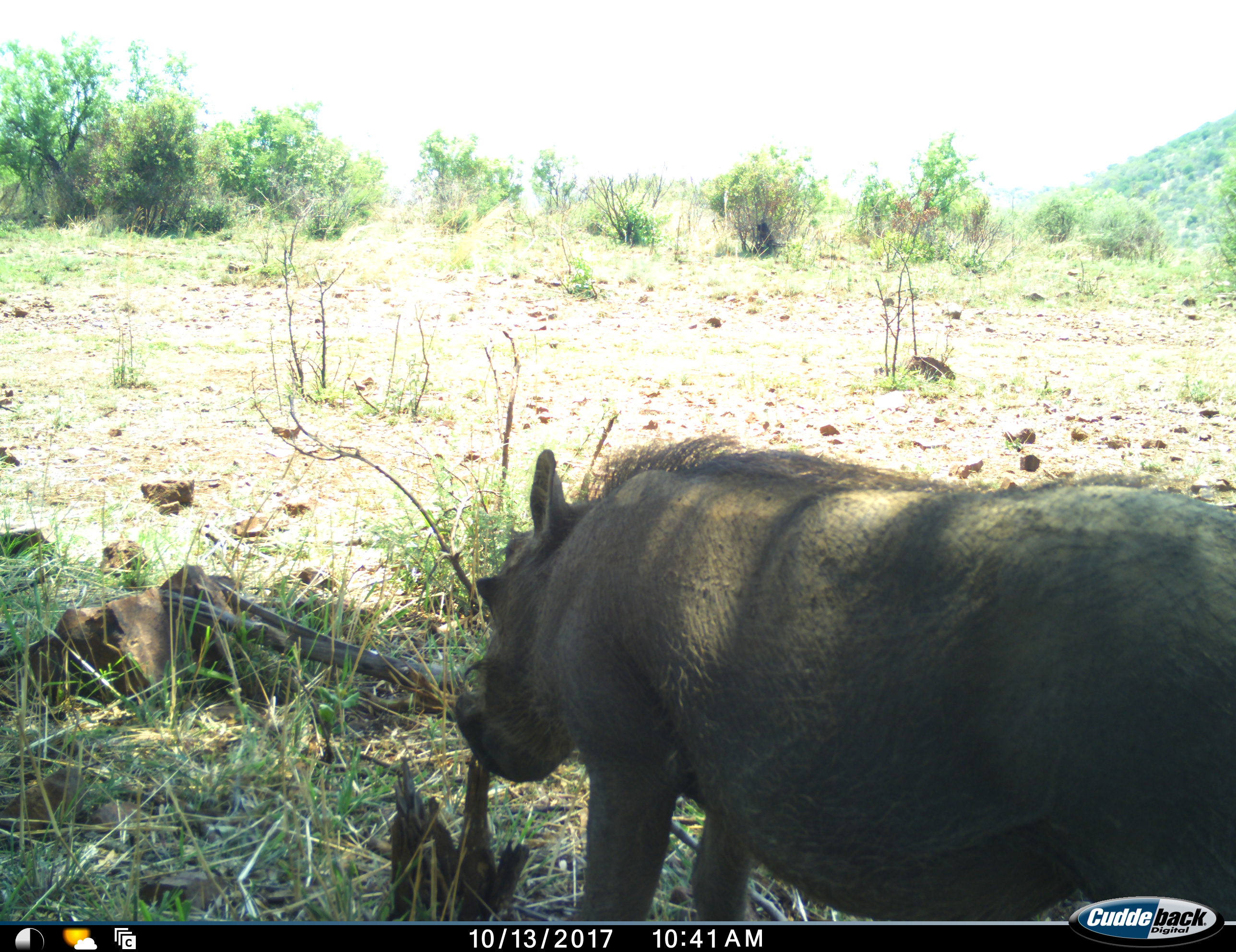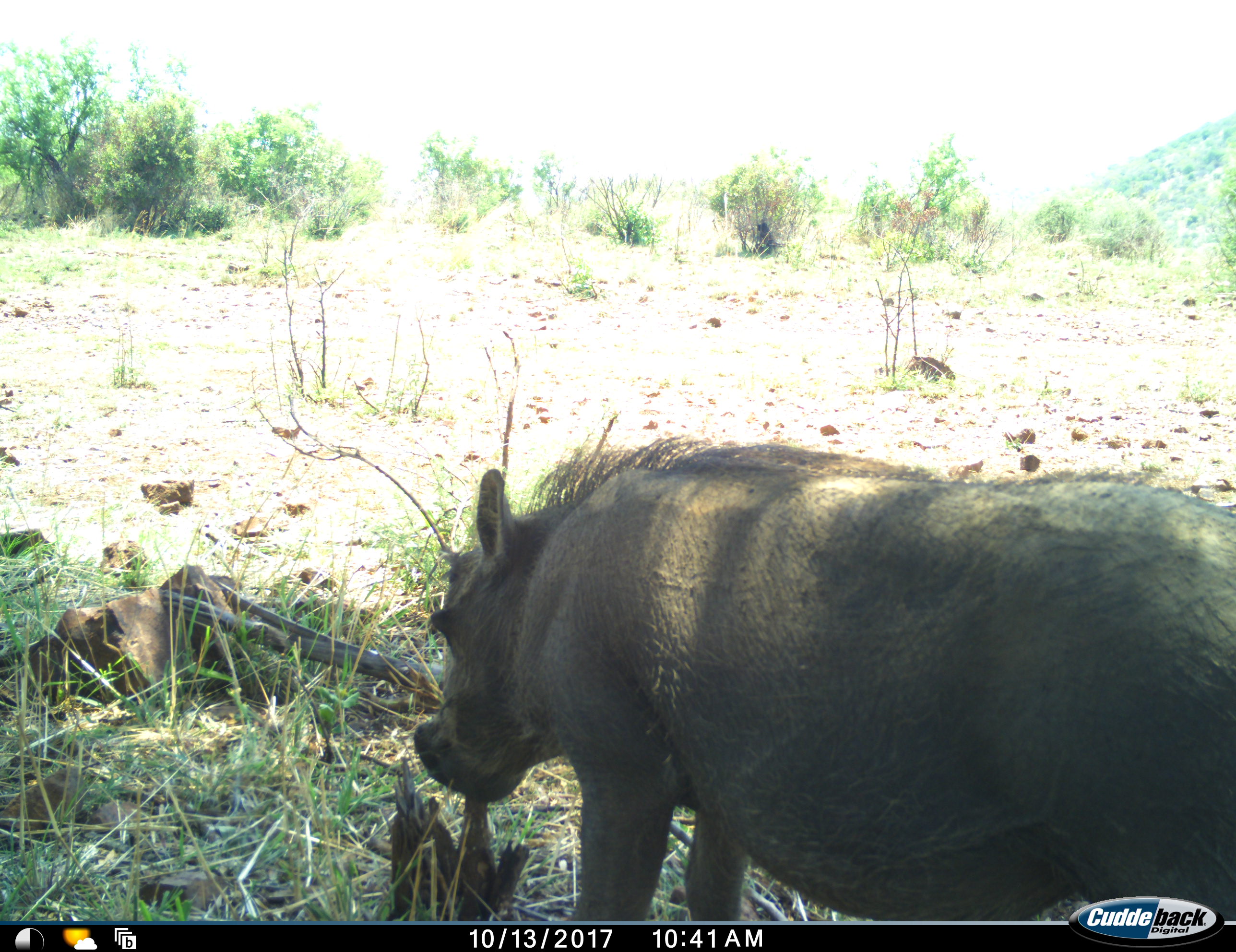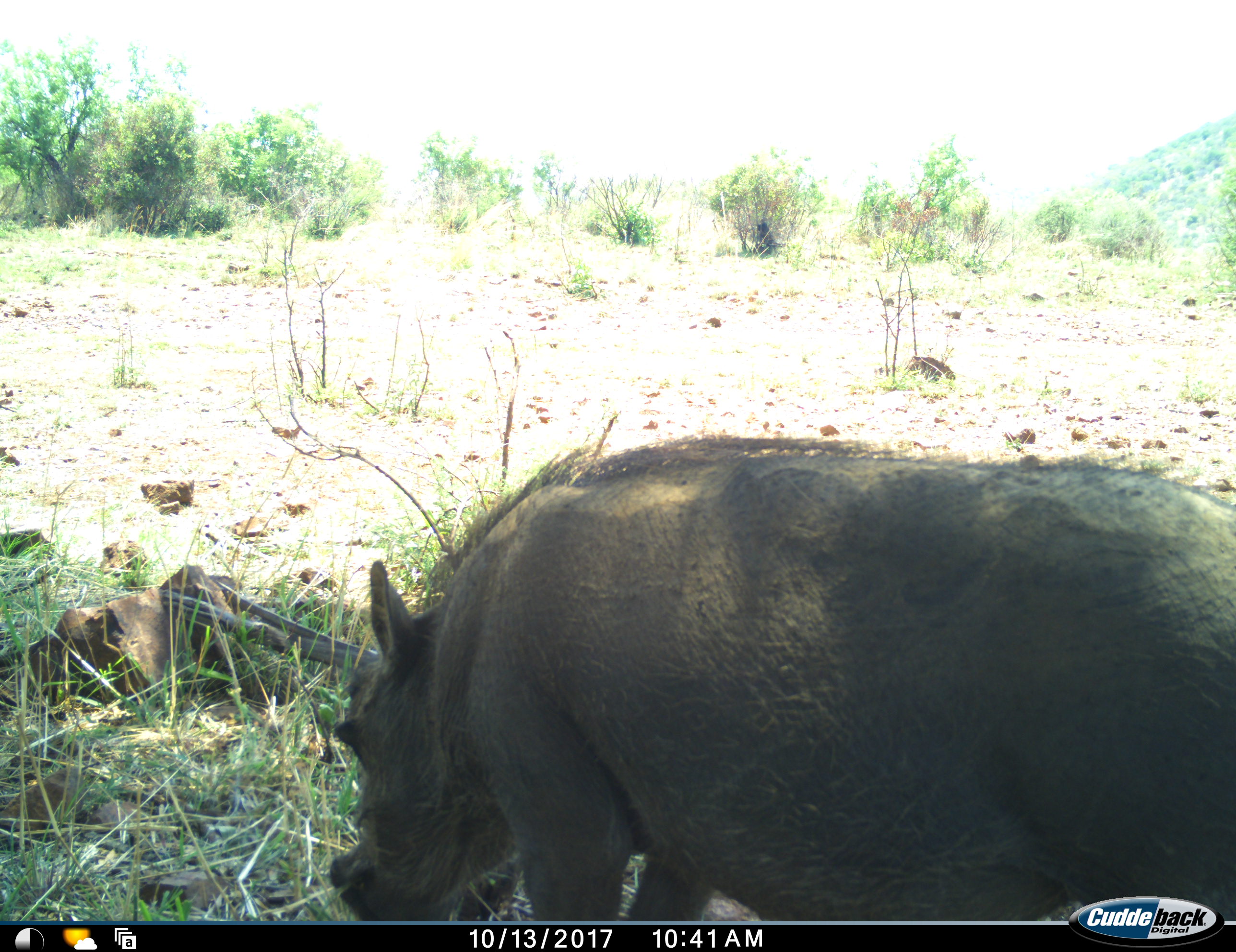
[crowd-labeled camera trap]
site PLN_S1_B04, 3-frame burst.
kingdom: Animalia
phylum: Chordata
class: Mammalia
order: Artiodactyla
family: Suidae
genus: Phacochoerus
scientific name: Phacochoerus africanus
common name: warthog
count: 1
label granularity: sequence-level